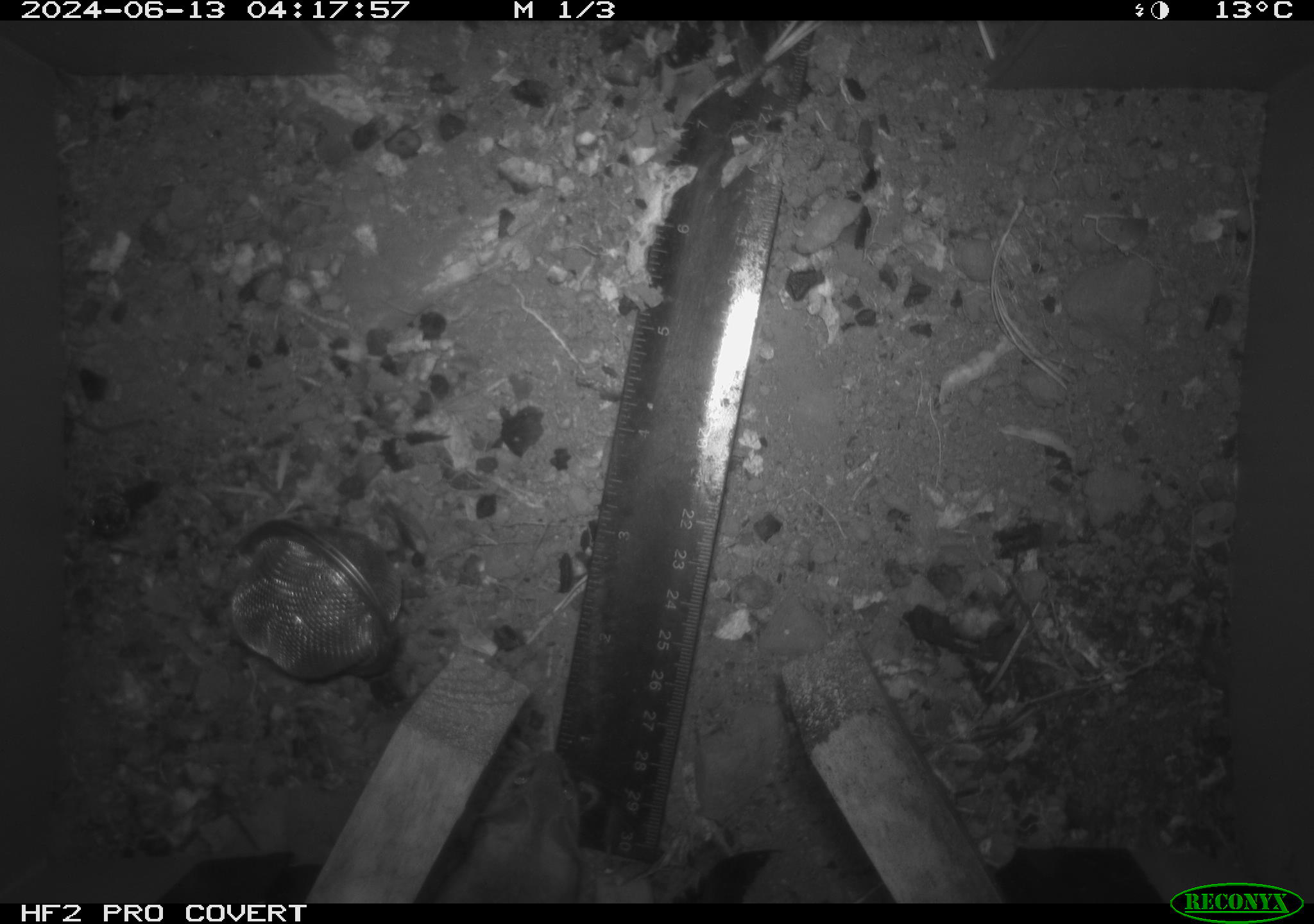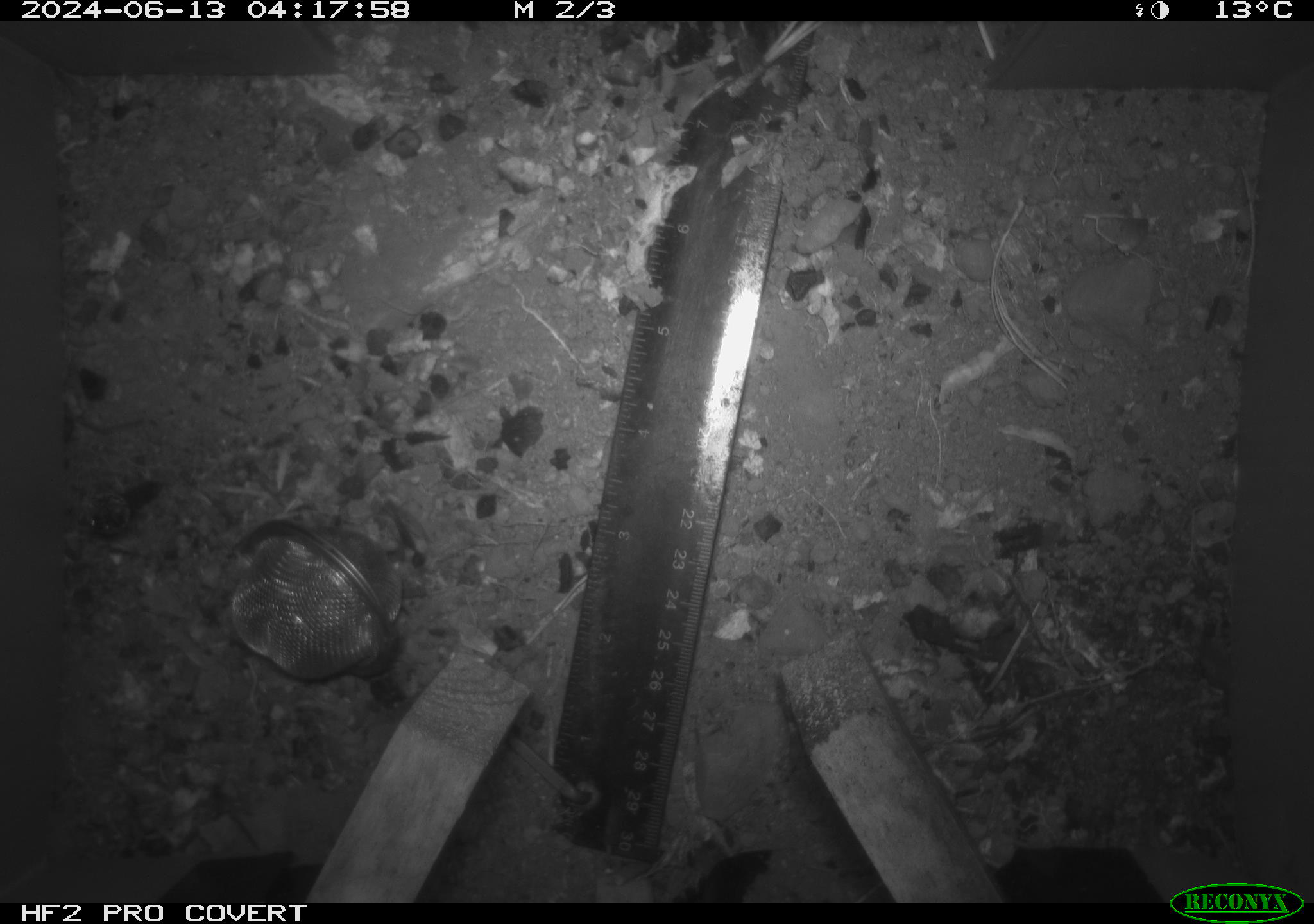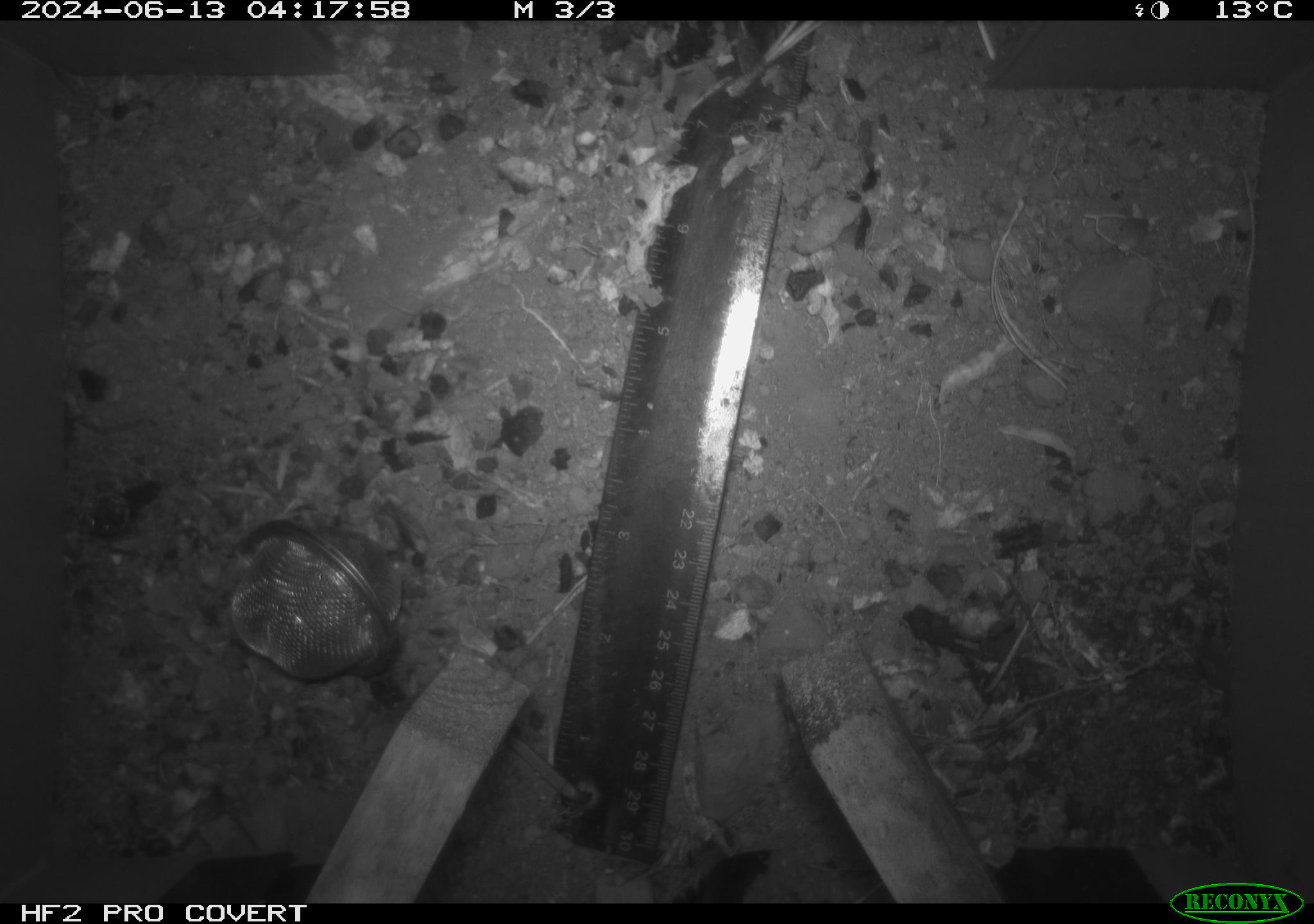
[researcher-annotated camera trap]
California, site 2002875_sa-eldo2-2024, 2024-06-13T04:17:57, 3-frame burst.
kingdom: Animalia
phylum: Chordata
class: Mammalia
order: Rodentia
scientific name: Rodentia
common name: mouse species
Mouse species (Rodentia).